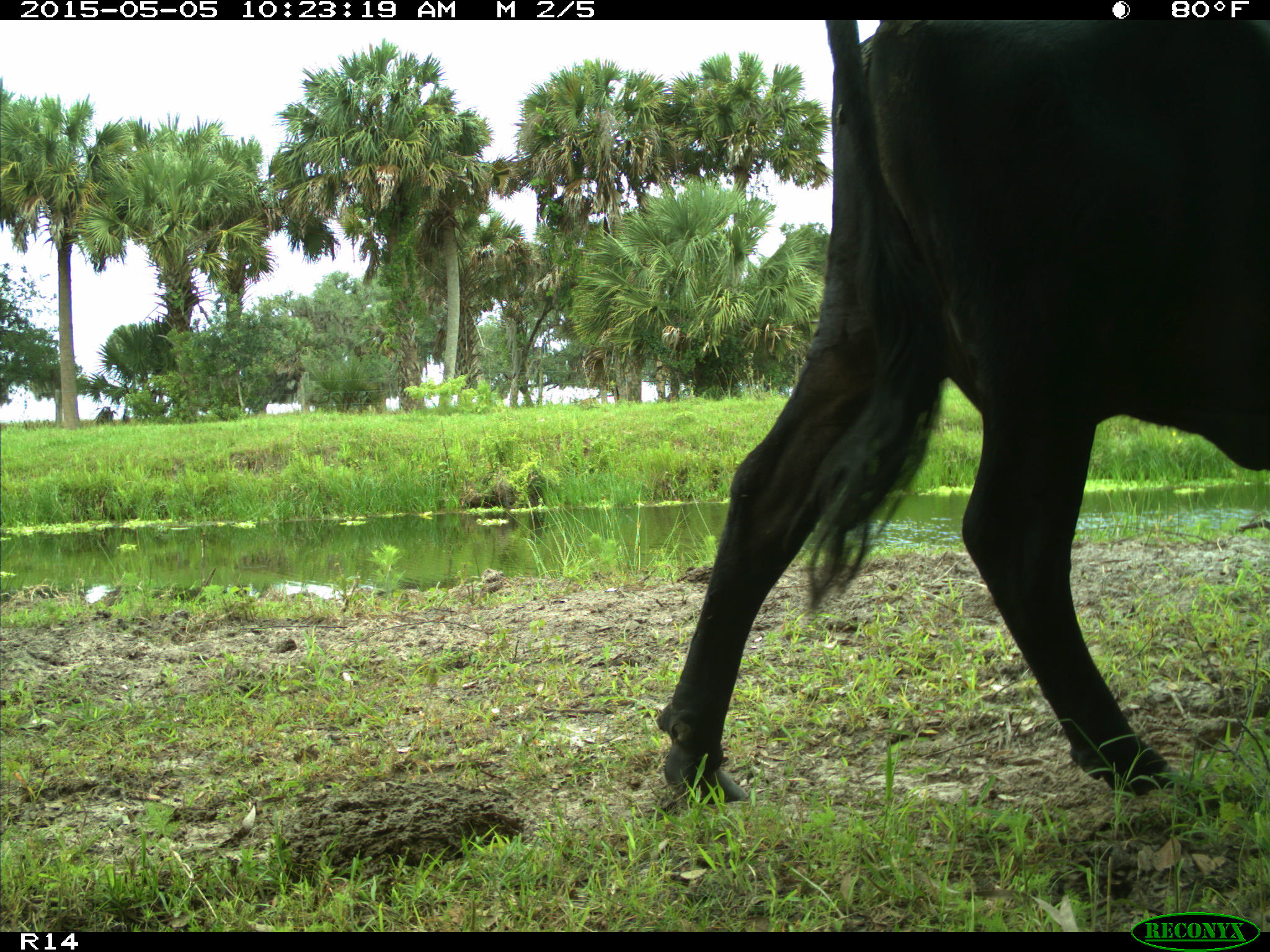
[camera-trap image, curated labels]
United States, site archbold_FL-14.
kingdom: Animalia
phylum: Chordata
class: Mammalia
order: Artiodactyla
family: Bovidae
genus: Bos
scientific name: Bos taurus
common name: domestic cow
Bos taurus (domestic cow).